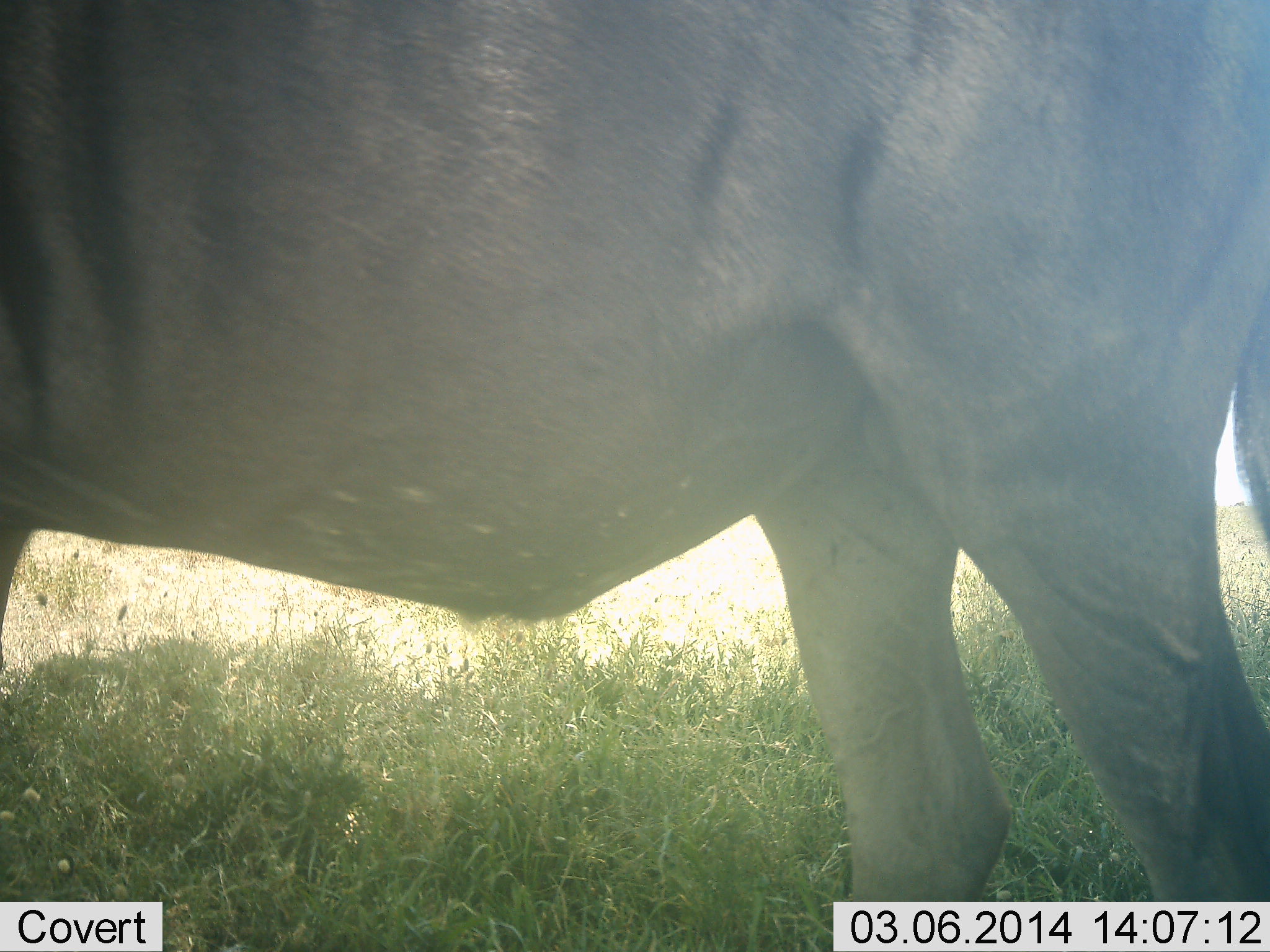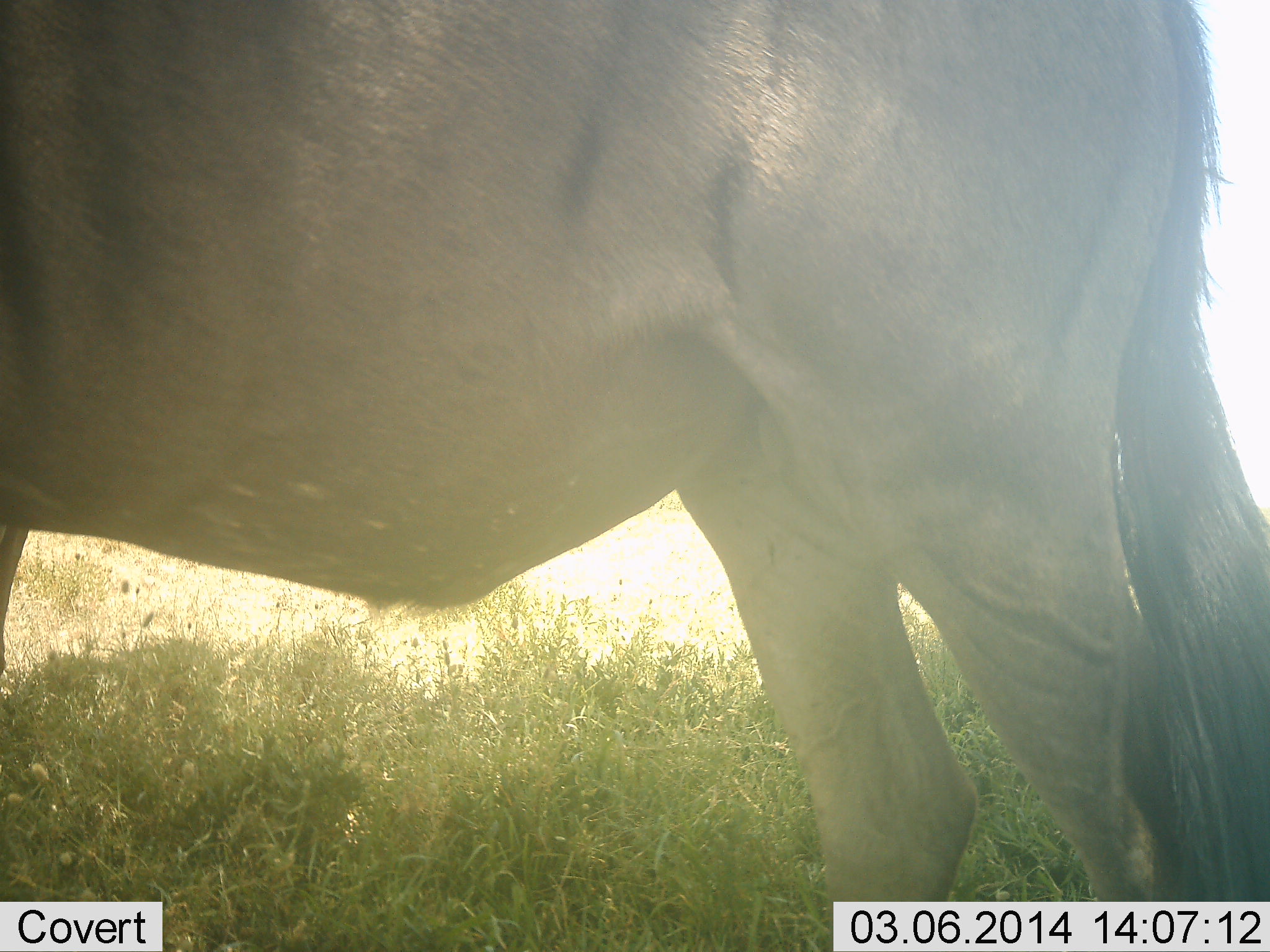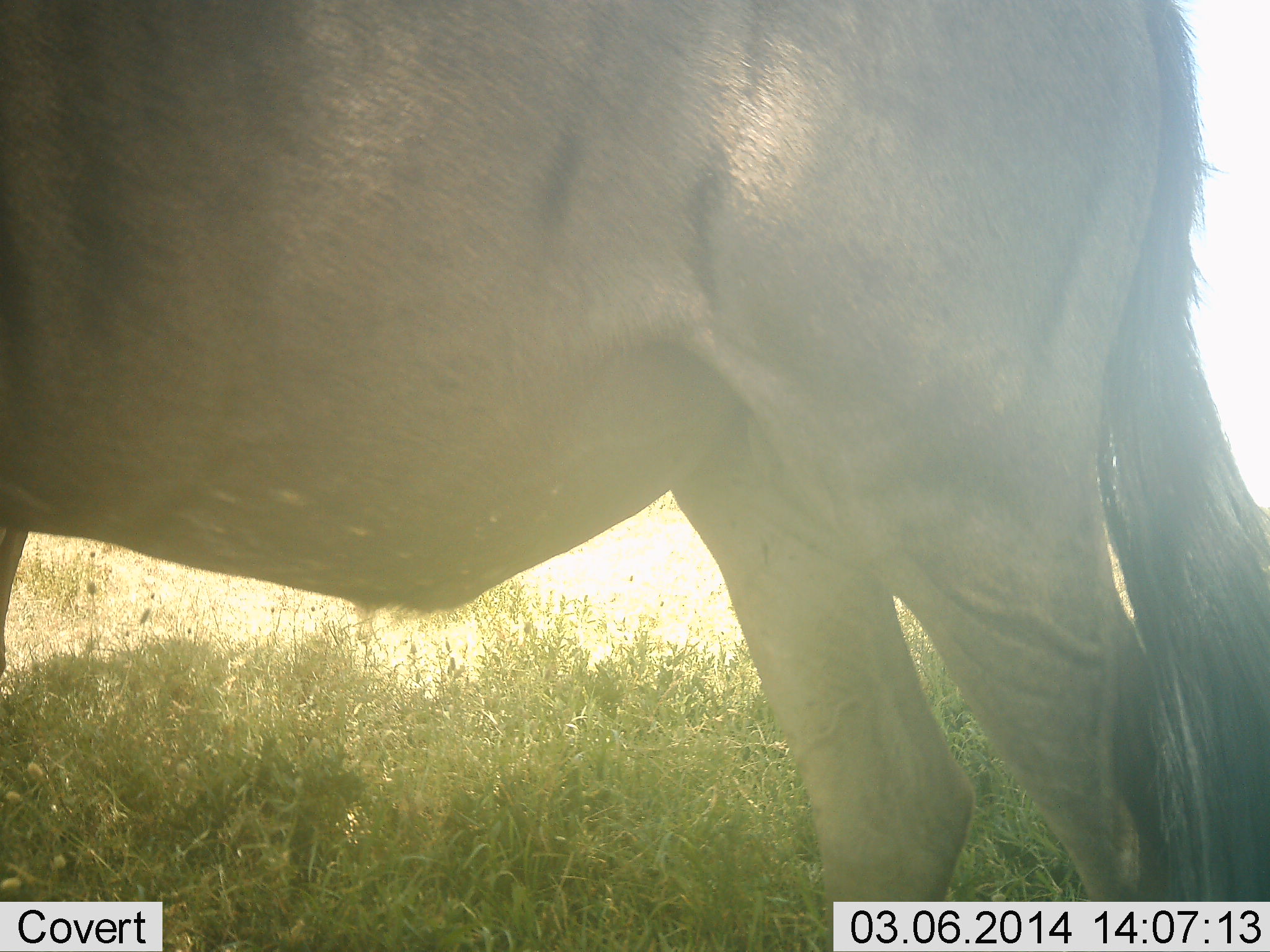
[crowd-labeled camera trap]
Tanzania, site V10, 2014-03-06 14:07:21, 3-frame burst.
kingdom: Animalia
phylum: Chordata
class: Mammalia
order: Artiodactyla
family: Bovidae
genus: Connochaetes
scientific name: Connochaetes taurinus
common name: blue wildebeest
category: wildebeest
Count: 1.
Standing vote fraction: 90%.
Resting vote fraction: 0%.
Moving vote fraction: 14%.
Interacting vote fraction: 0%.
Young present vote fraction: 0%.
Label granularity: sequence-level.